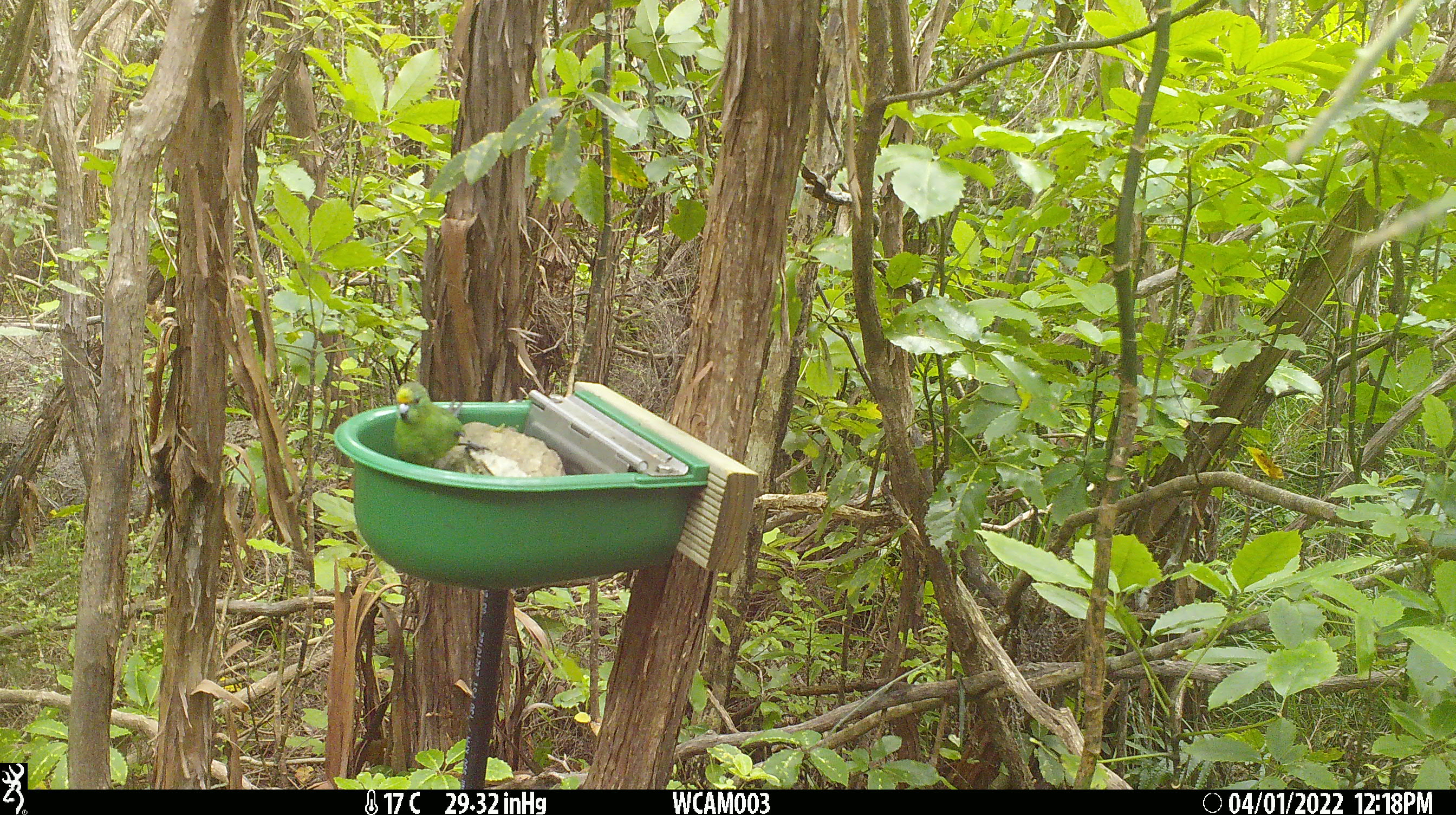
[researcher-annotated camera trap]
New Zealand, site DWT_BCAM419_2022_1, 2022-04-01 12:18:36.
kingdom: Animalia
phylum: Chordata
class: Aves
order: Psittaciformes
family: Psittaculidae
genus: Cyanoramphus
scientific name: Cyanoramphus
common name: parakeet